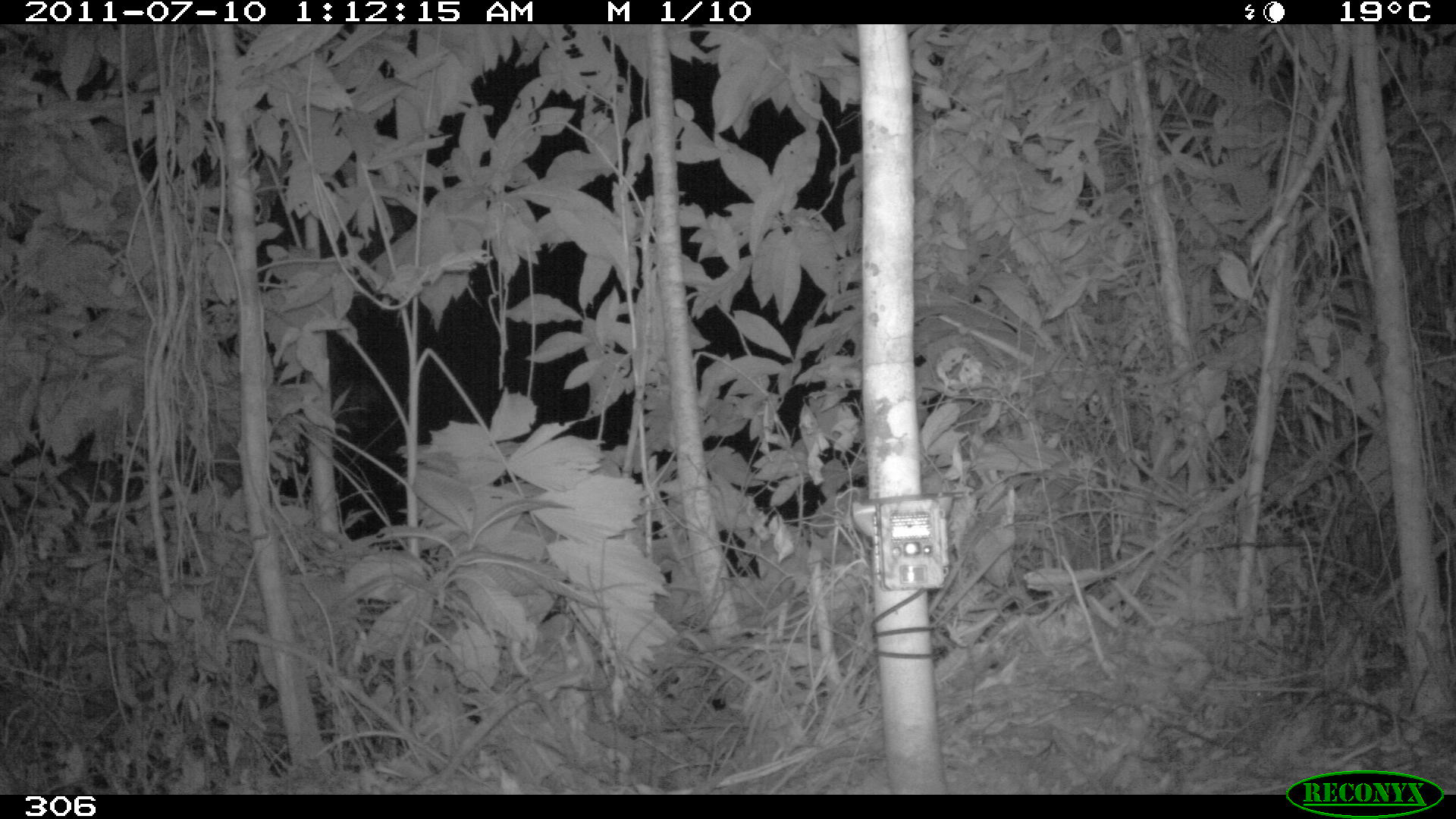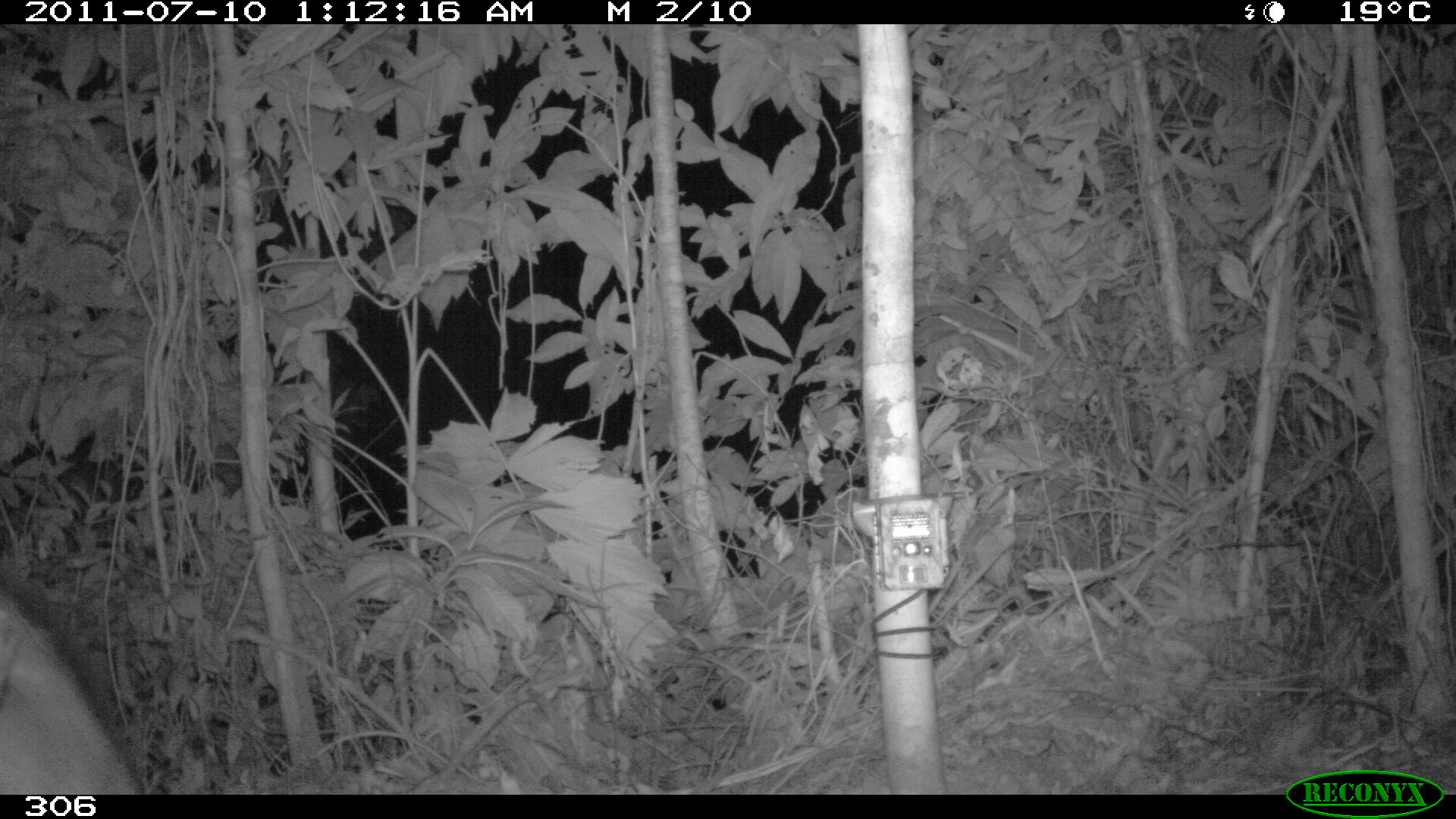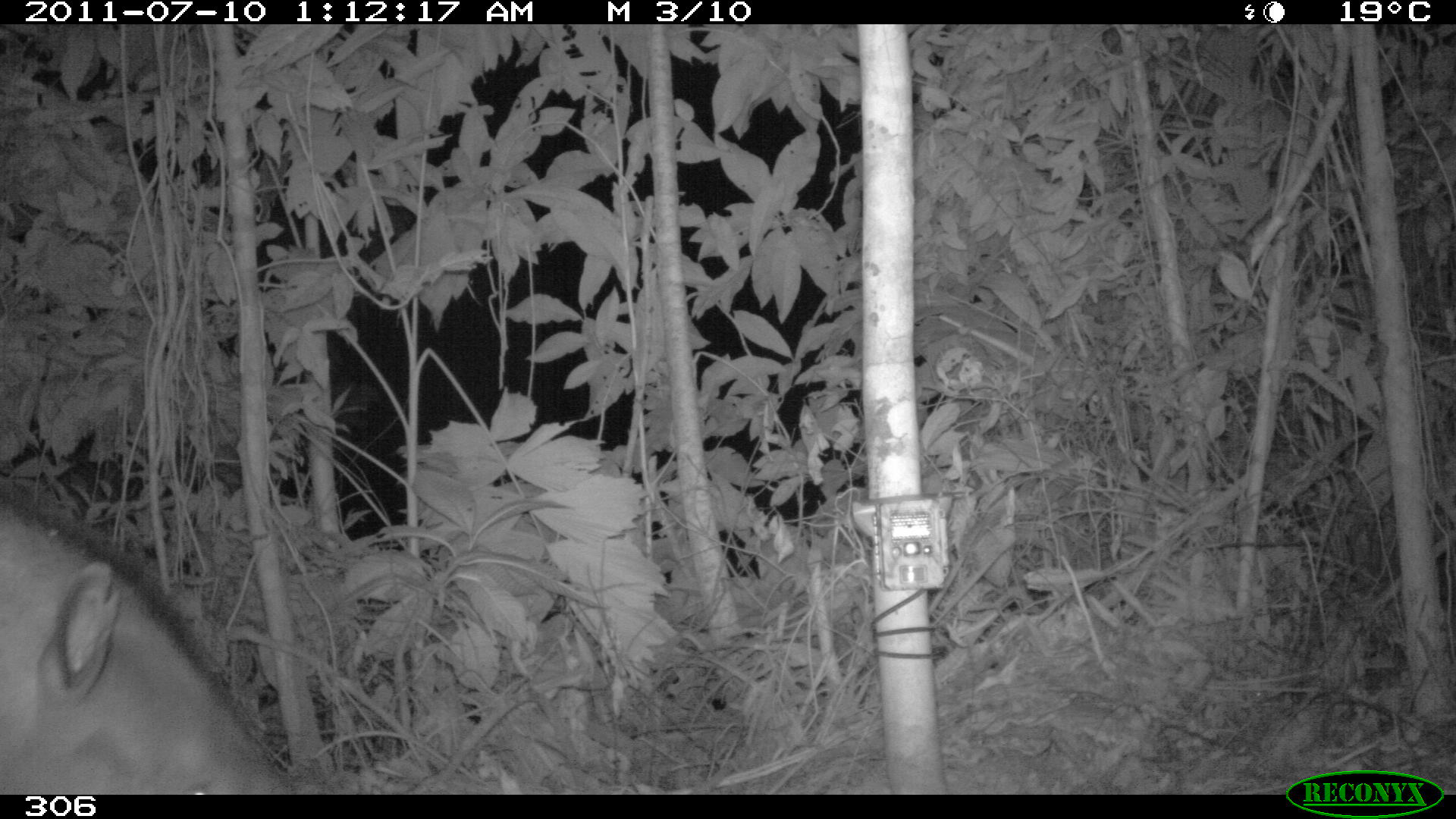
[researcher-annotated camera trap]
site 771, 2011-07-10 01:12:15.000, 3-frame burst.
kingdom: Animalia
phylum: Chordata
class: Mammalia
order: Perissodactyla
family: Tapiridae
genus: Tapirus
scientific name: Tapirus terrestris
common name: south american tapir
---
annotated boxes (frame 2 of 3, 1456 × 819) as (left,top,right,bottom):
tapirus terrestris: (0,582,142,794)